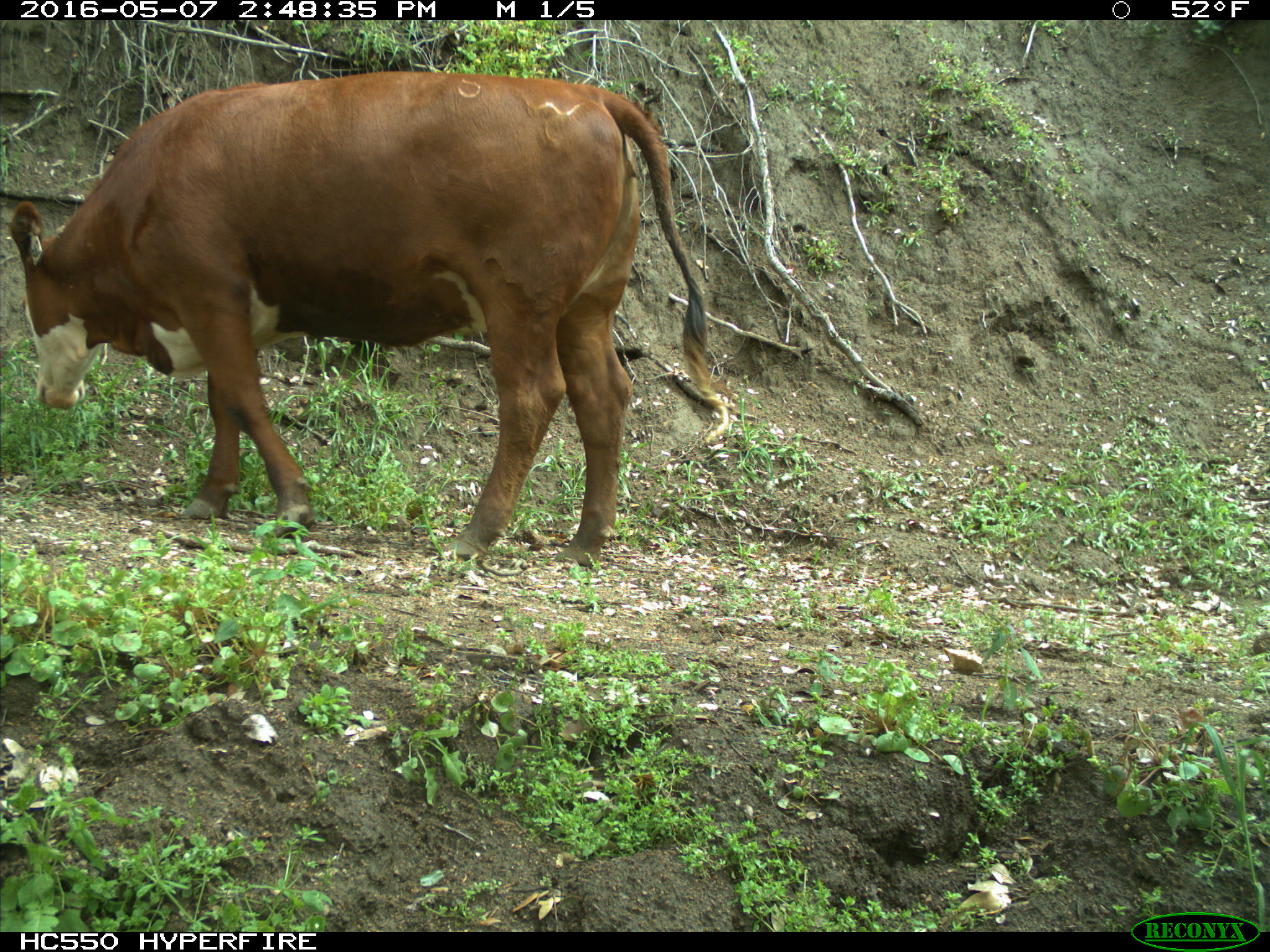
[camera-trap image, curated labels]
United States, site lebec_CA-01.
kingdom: Animalia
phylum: Chordata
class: Mammalia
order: Artiodactyla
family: Bovidae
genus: Bos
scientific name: Bos taurus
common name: domestic cow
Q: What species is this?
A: Bos taurus (domestic cow).